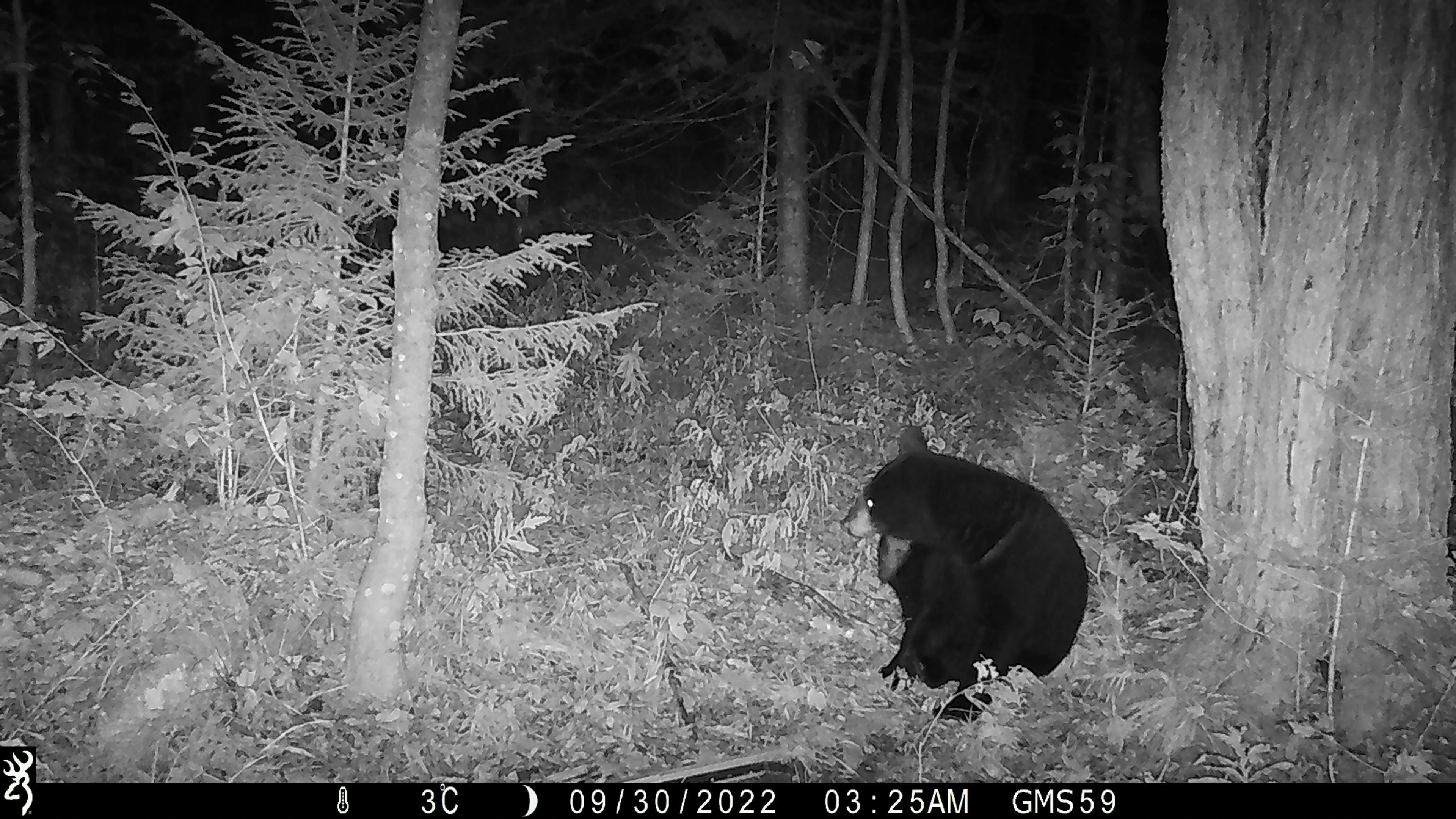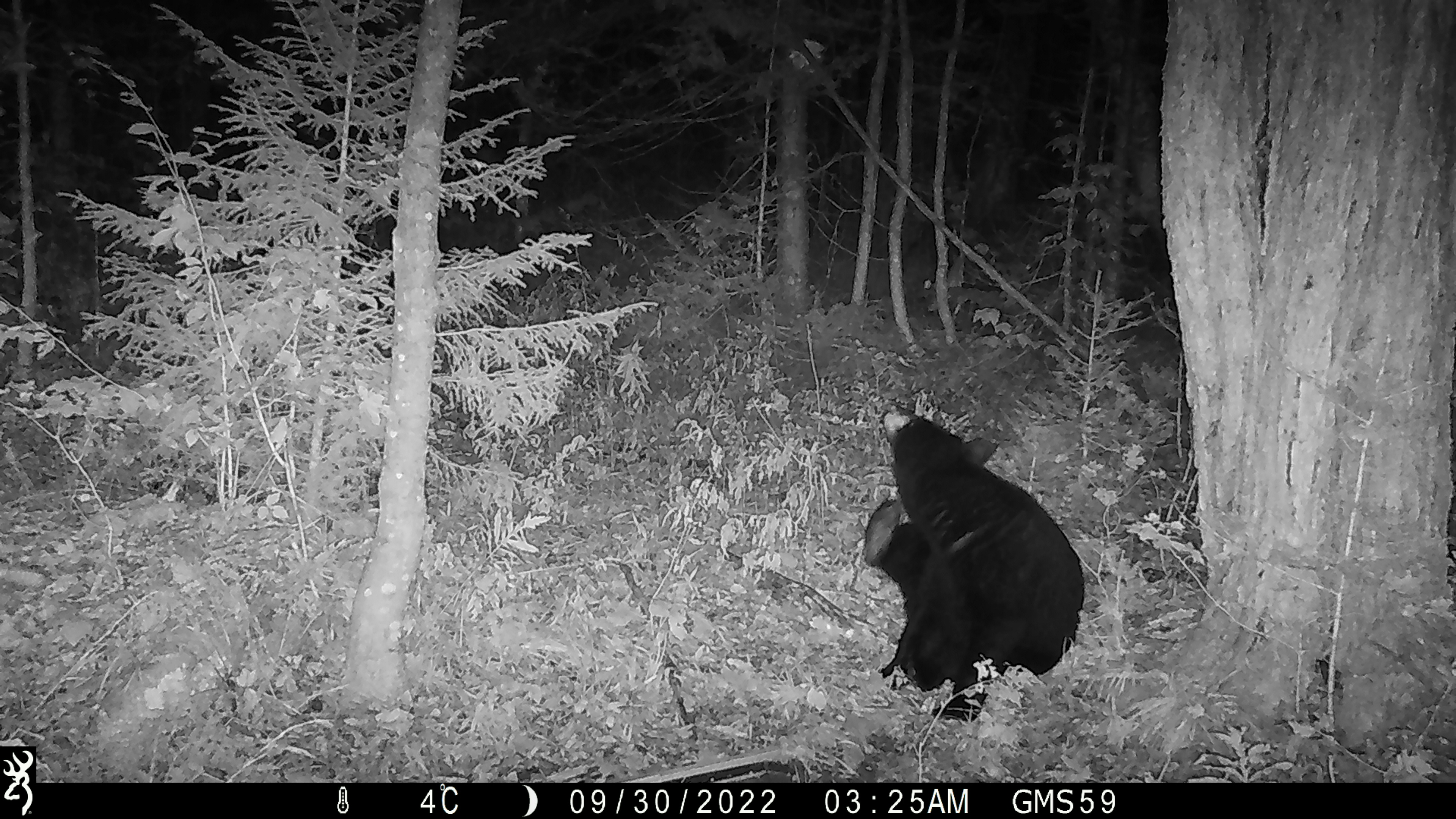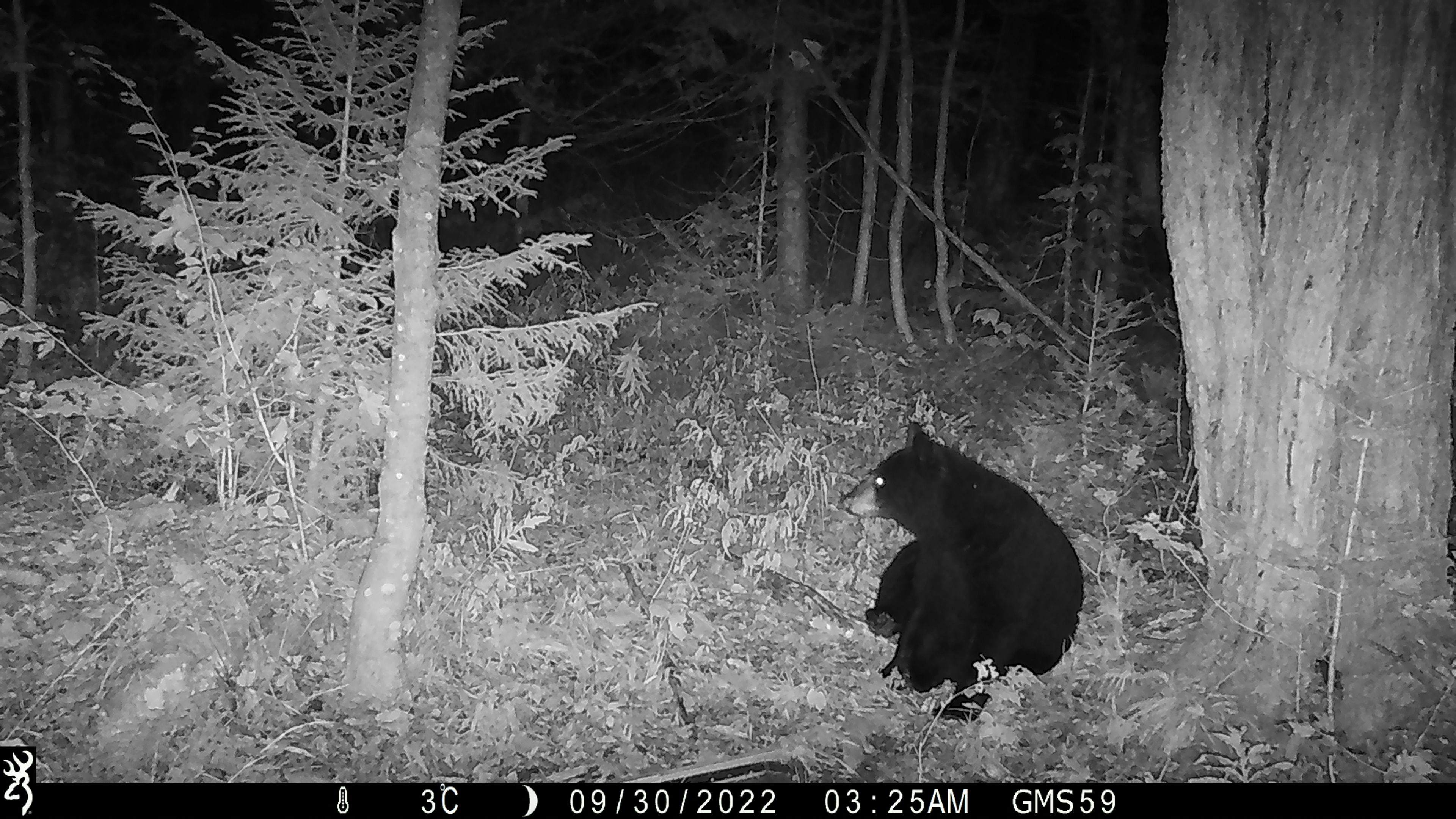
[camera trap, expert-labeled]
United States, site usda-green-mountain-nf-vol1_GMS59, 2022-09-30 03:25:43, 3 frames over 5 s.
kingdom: Animalia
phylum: Chordata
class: Mammalia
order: Carnivora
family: Ursidae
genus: Ursus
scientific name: Ursus americanus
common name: black bear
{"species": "black bear (Ursus americanus)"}